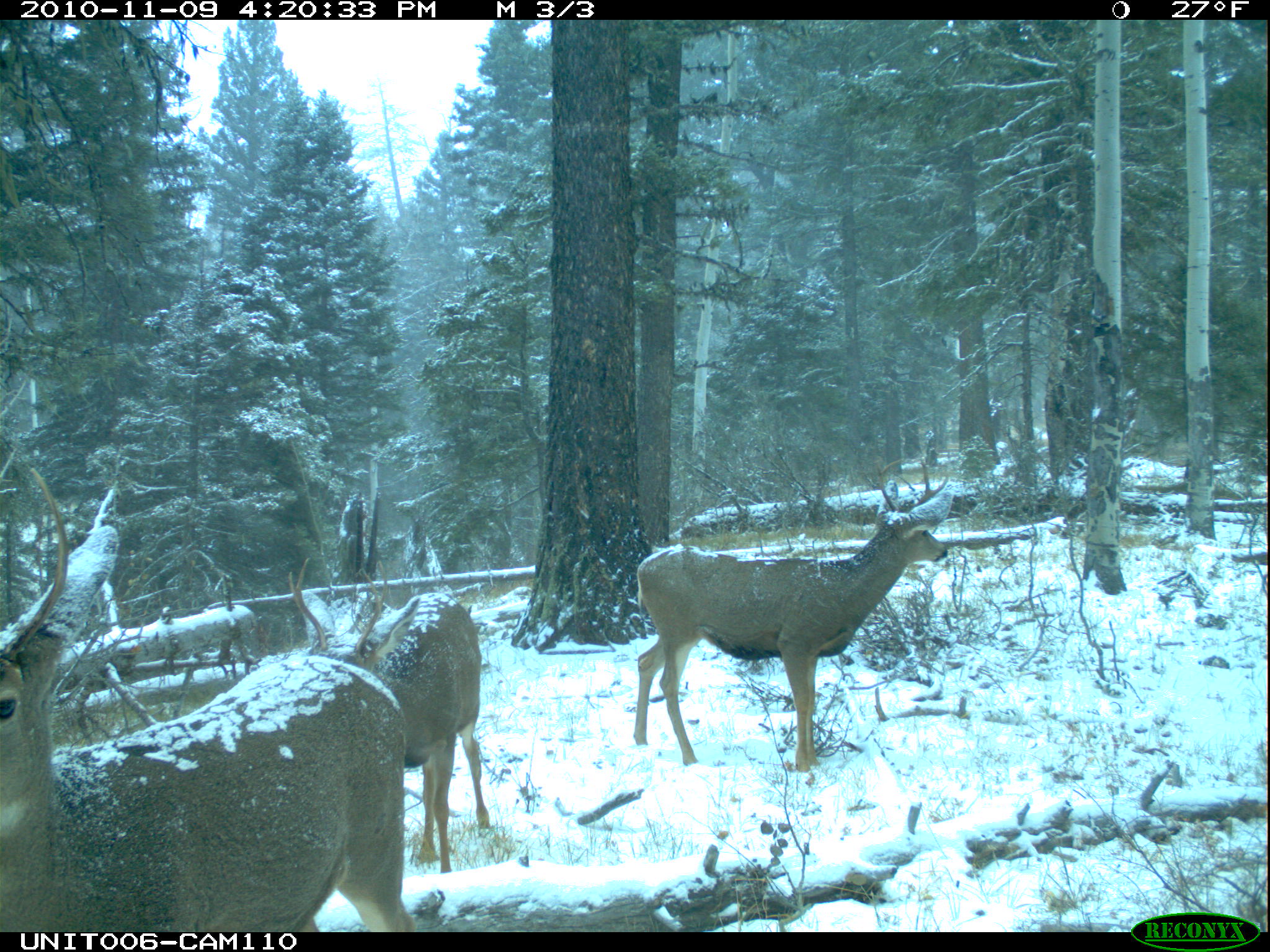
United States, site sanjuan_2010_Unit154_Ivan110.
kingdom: Animalia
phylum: Chordata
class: Mammalia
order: Artiodactyla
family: Cervidae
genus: Odocoileus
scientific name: Odocoileus hemionus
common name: mule deer